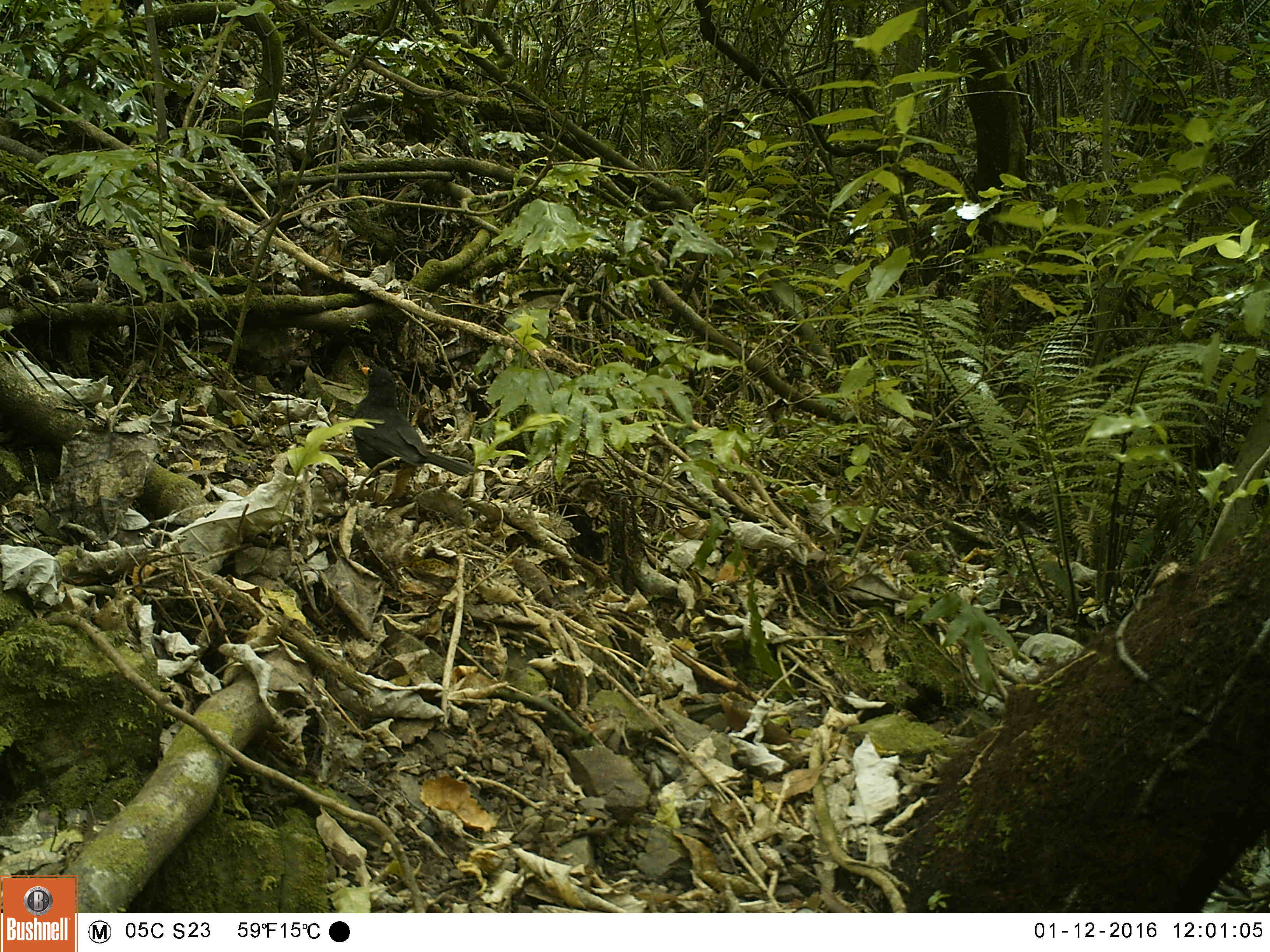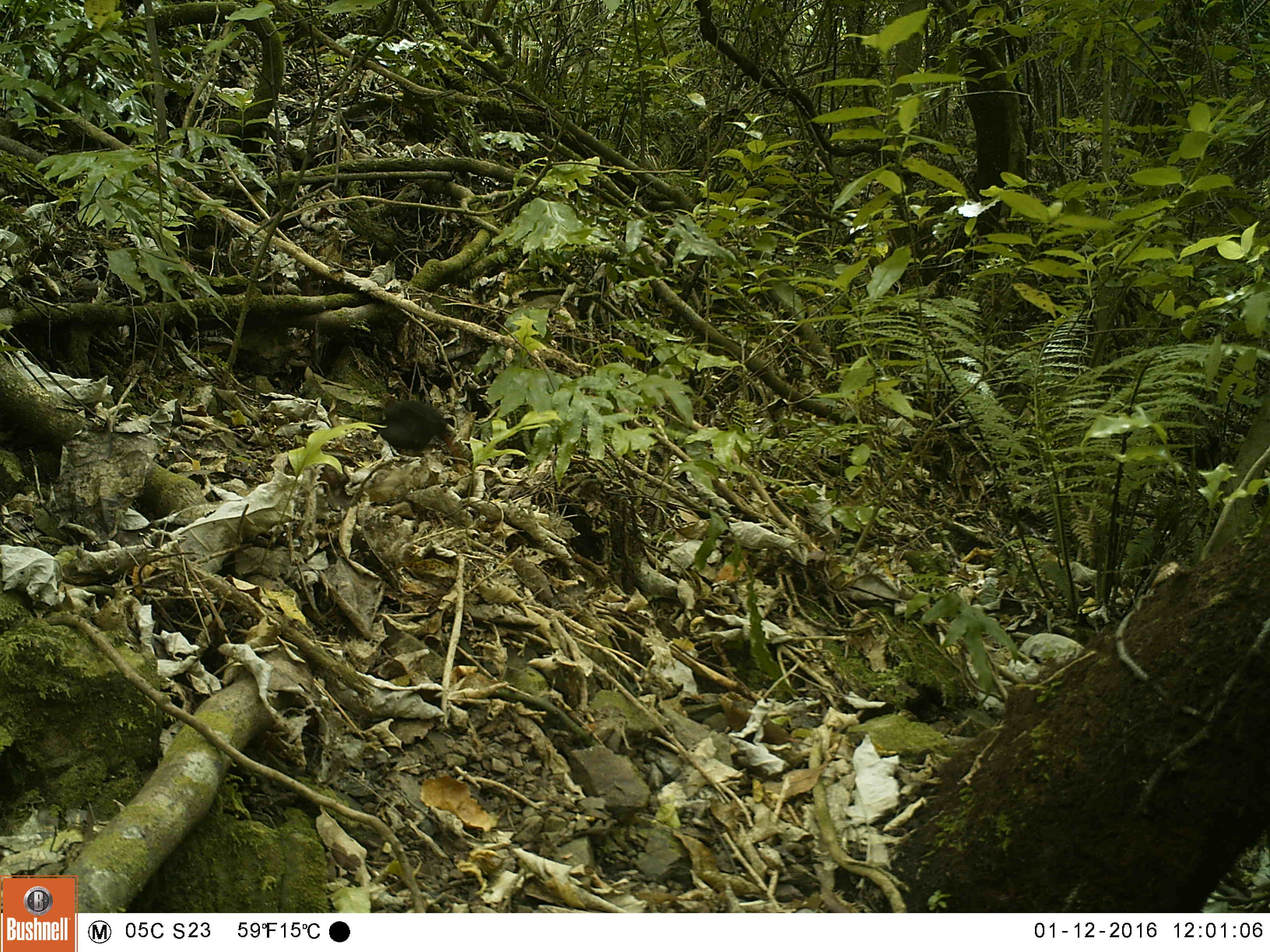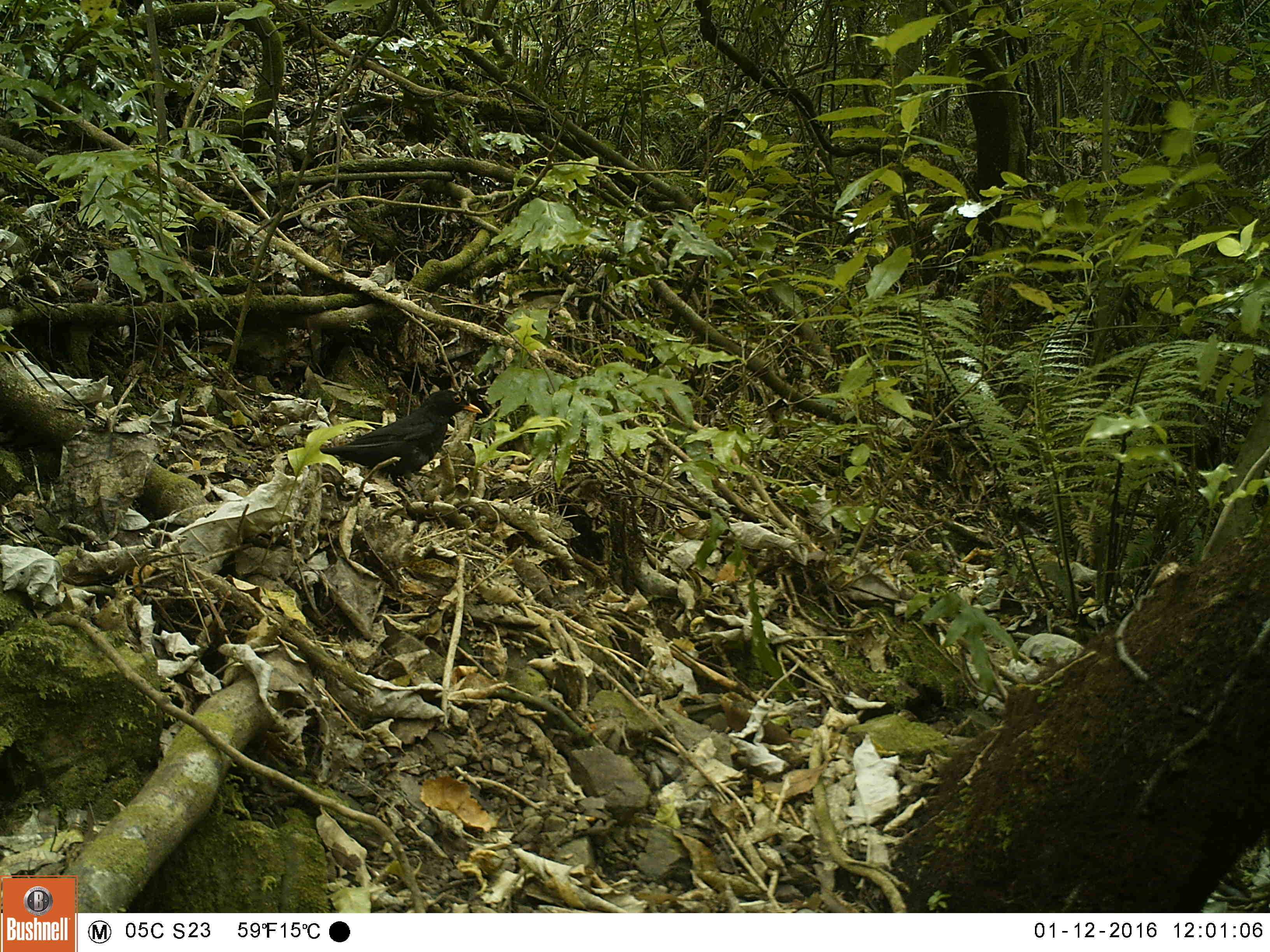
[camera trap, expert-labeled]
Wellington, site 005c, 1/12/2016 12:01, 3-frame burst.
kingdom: Animalia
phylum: Chordata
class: Aves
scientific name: Aves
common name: bird